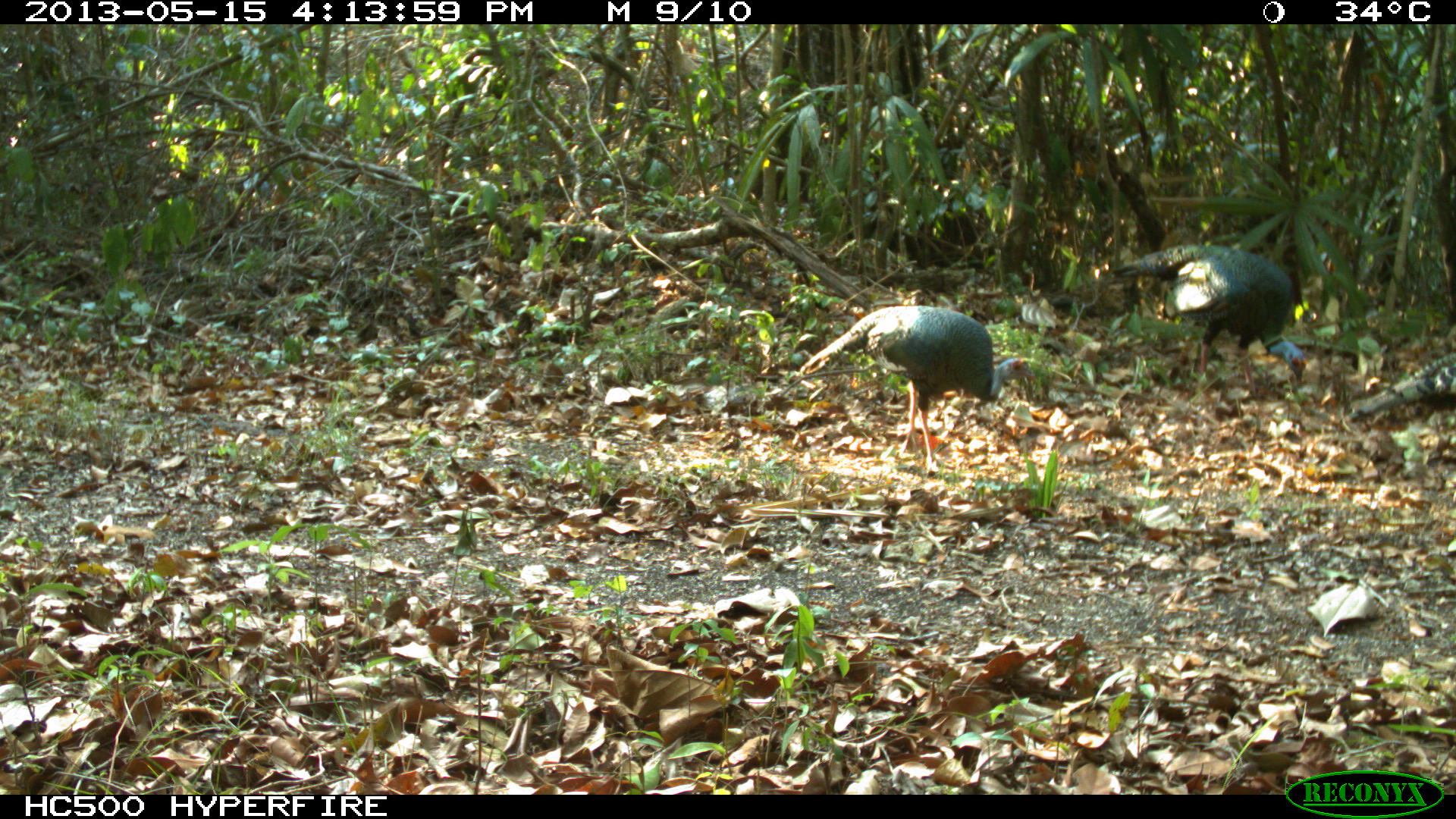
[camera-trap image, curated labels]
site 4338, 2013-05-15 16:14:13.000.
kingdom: Animalia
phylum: Chordata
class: Aves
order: Galliformes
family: Phasianidae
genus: Meleagris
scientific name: Meleagris ocellata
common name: ocellated turkey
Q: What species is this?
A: Meleagris ocellata (ocellated turkey).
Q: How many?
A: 4.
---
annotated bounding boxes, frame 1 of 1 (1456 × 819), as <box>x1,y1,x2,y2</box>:
meleagris ocellata: <box>799,305,1034,474</box>; <box>1111,243,1306,393</box>; <box>1345,350,1455,421</box>